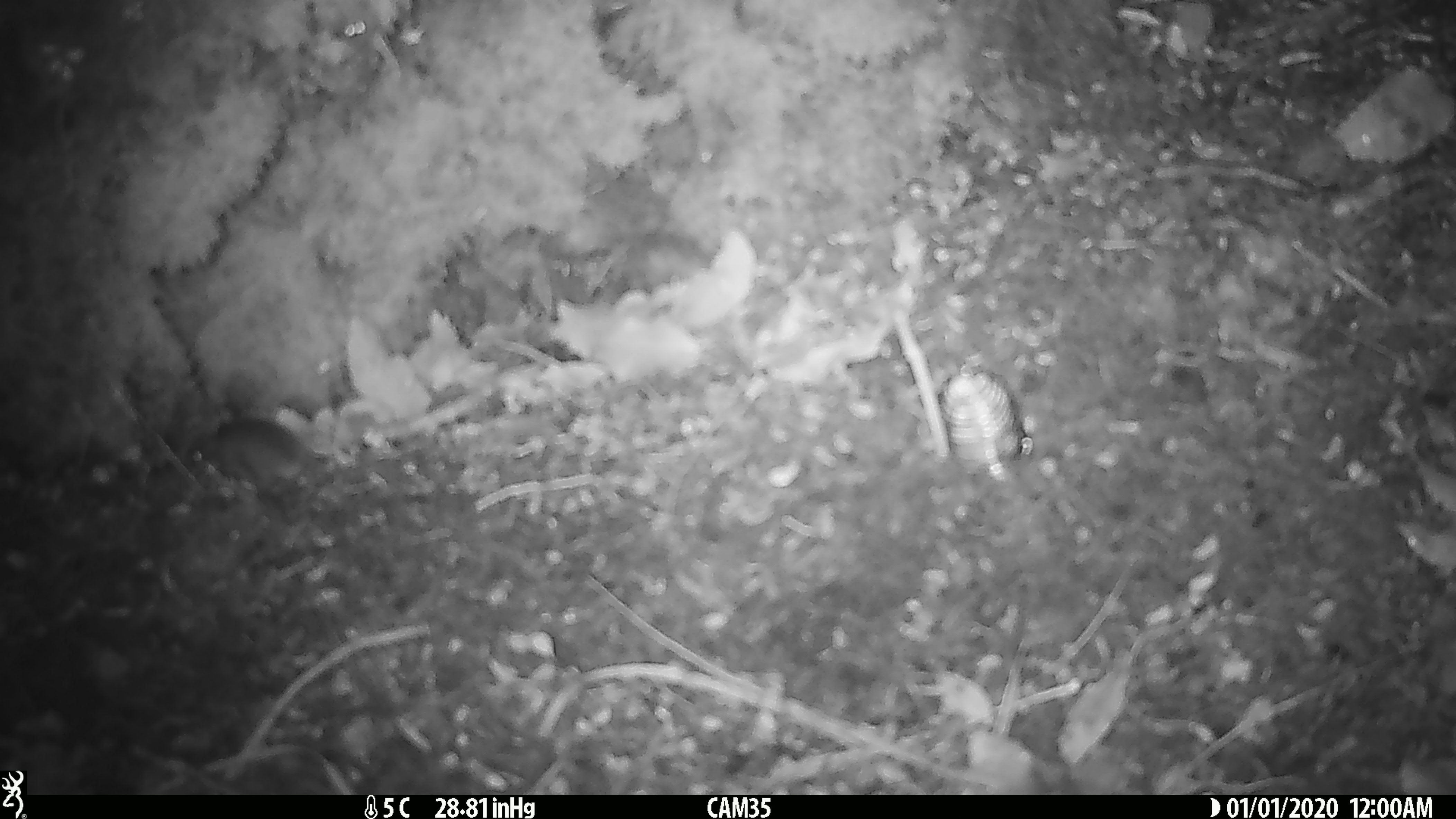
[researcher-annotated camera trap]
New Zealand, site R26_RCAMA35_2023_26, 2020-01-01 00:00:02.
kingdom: Animalia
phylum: Chordata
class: Mammalia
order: Rodentia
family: Muridae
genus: Mus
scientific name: Mus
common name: mouse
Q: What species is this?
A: Mouse (Mus).